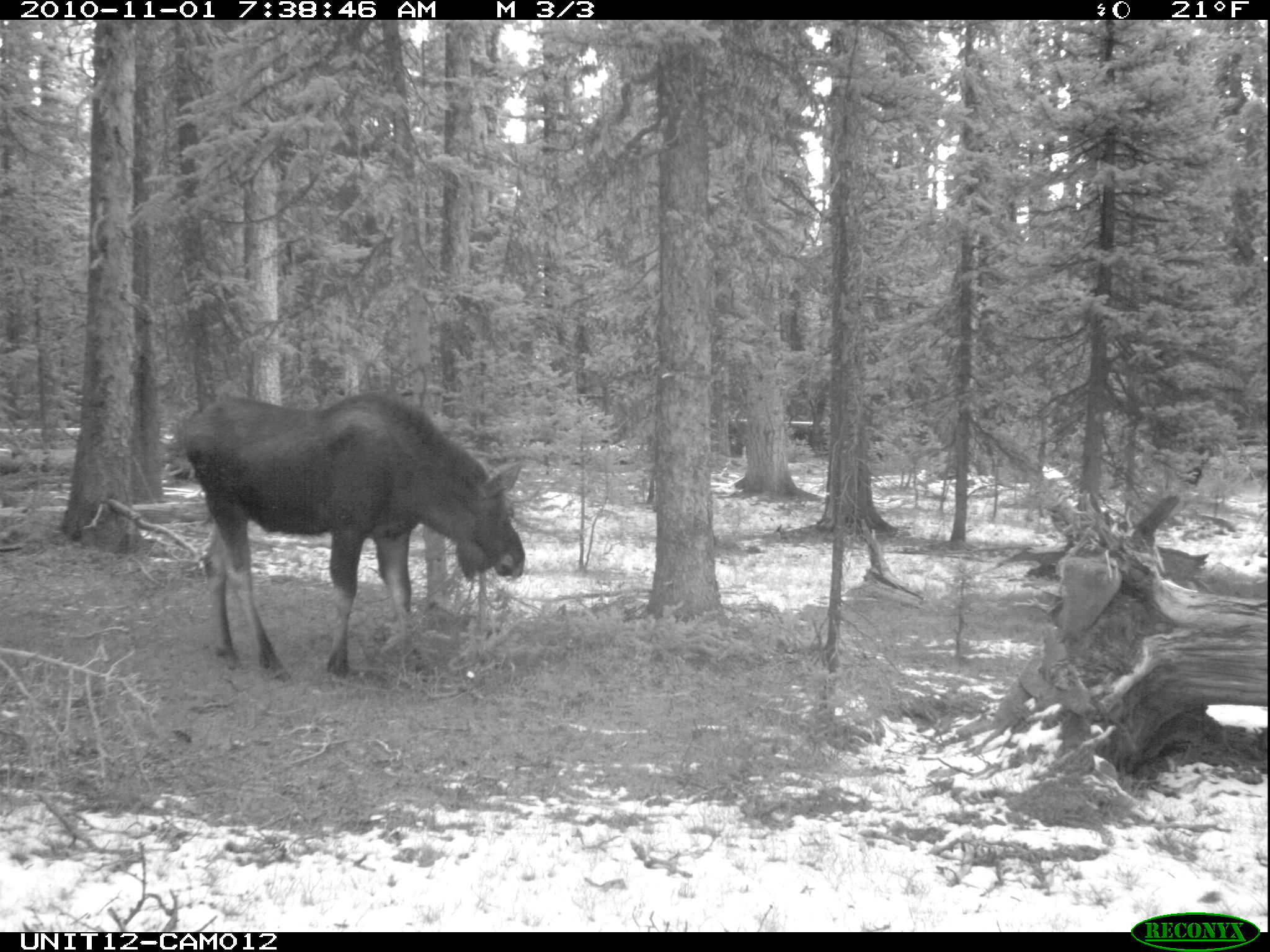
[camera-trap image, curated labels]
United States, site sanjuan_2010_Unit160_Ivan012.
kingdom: Animalia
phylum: Chordata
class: Mammalia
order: Artiodactyla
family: Cervidae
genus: Alces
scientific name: Alces alces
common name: moose